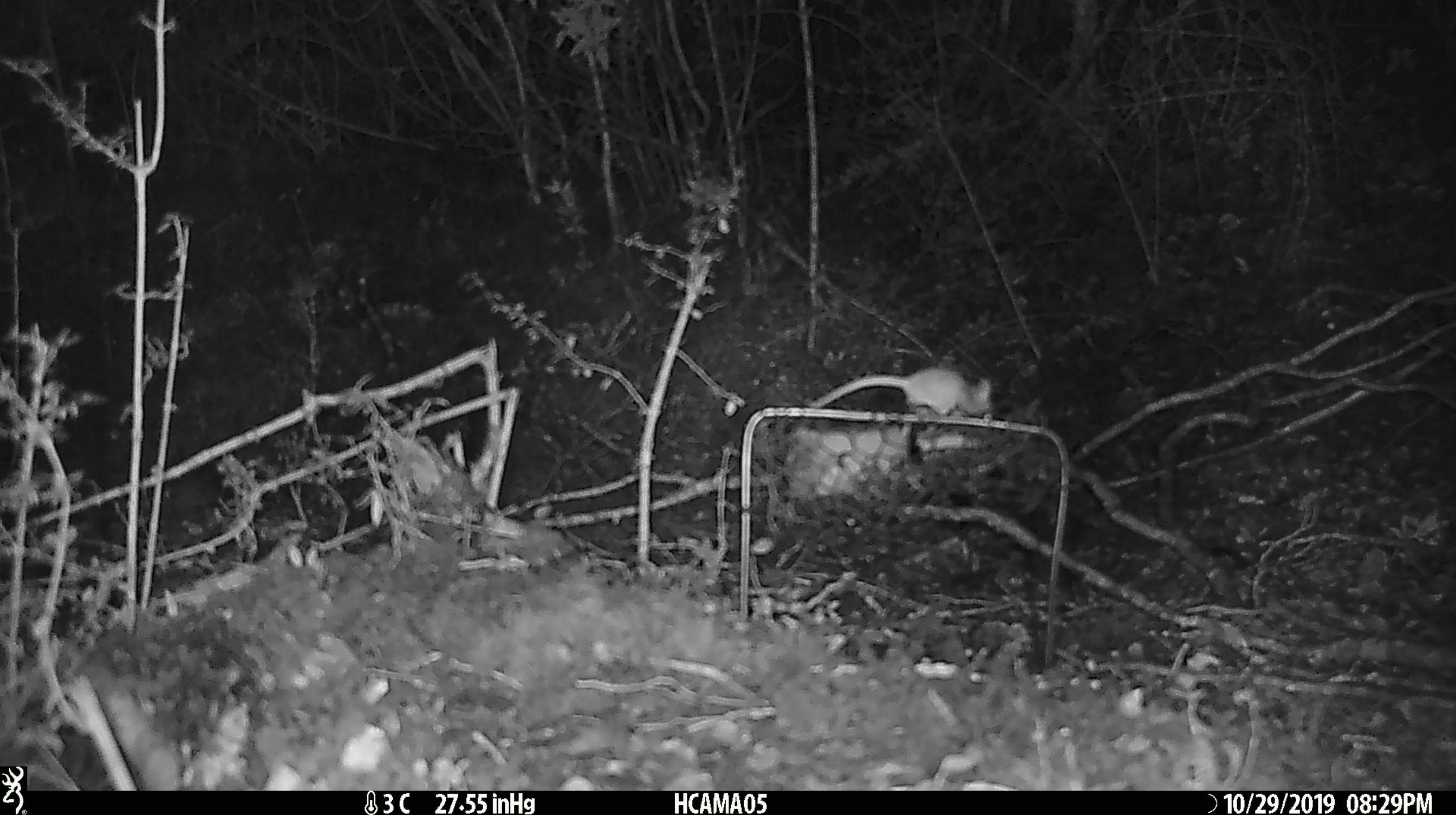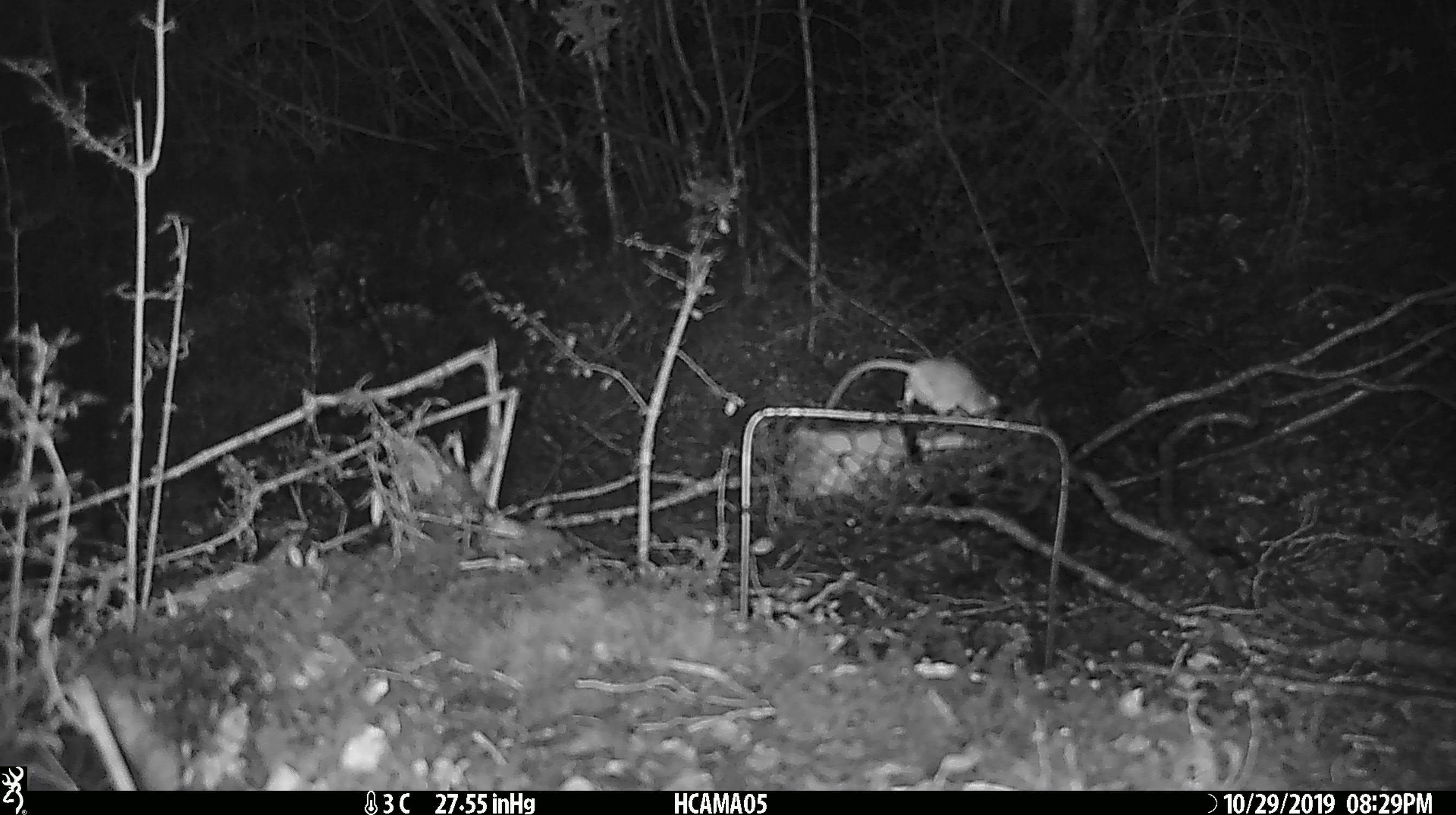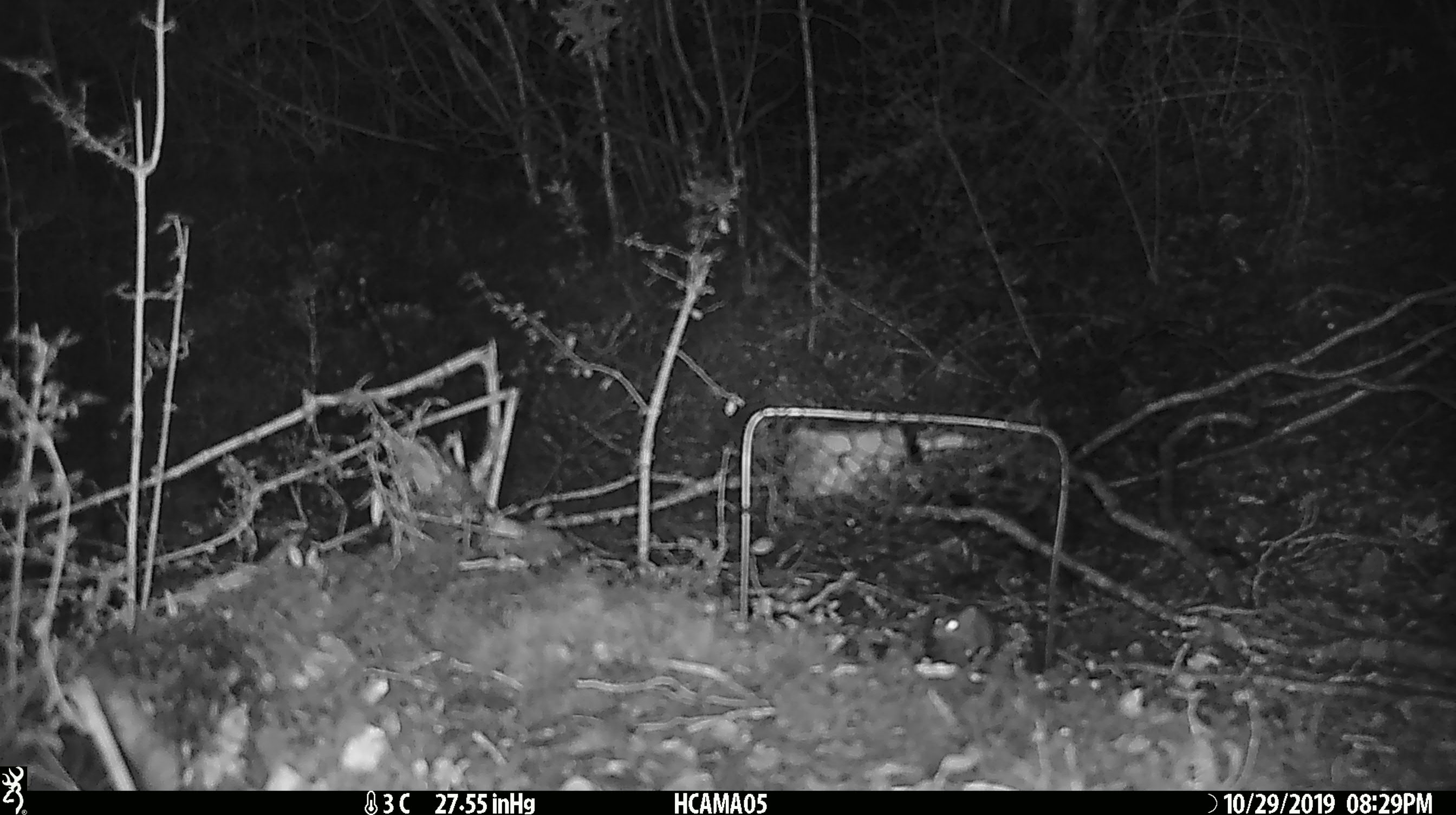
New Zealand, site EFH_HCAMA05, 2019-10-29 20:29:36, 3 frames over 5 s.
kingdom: Animalia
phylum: Chordata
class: Mammalia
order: Rodentia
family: Muridae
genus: Mus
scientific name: Mus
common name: mouse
Mouse (Mus).